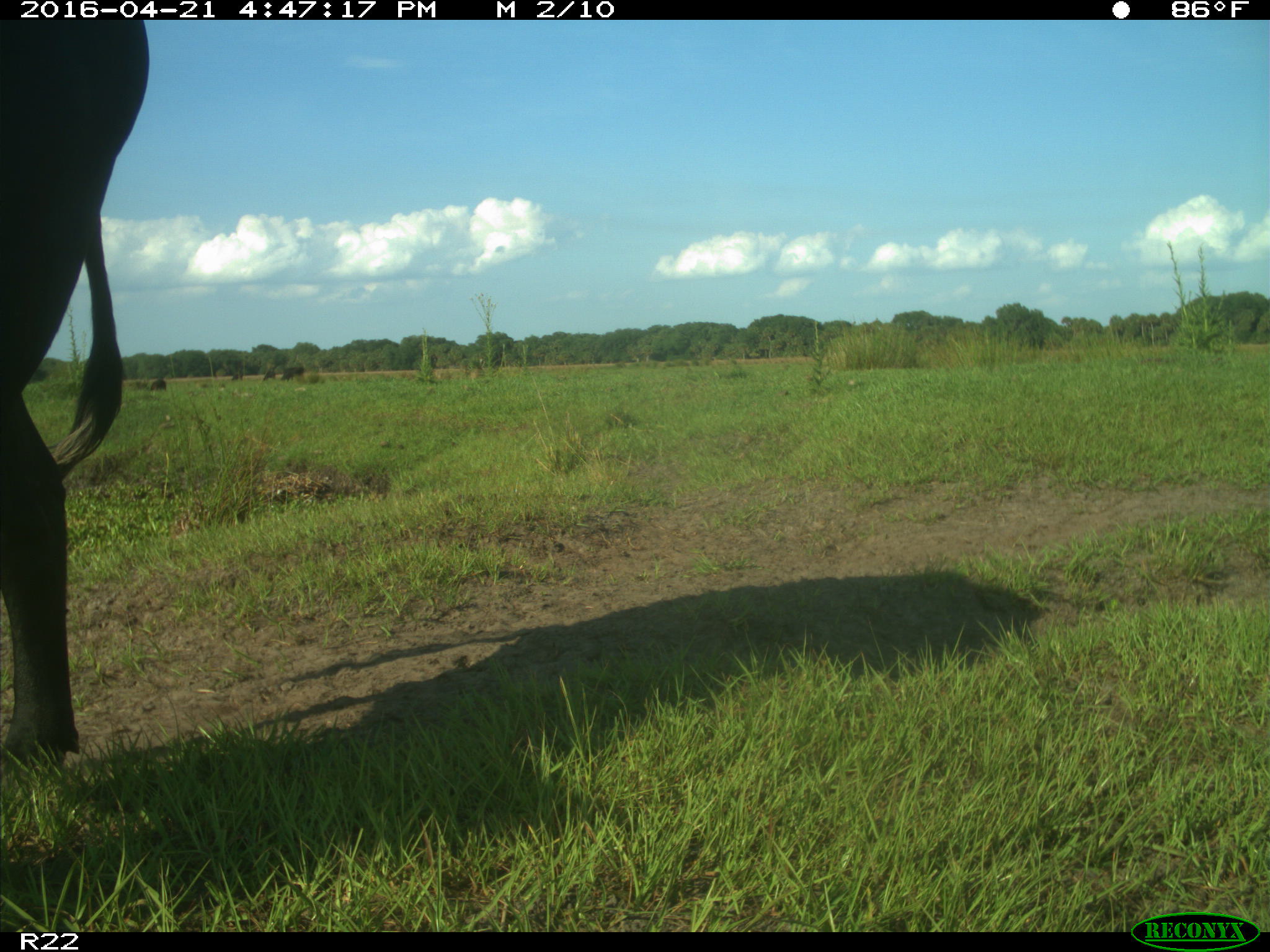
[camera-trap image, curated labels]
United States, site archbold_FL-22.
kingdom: Animalia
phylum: Chordata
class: Mammalia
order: Artiodactyla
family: Bovidae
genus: Bos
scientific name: Bos taurus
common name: domestic cow